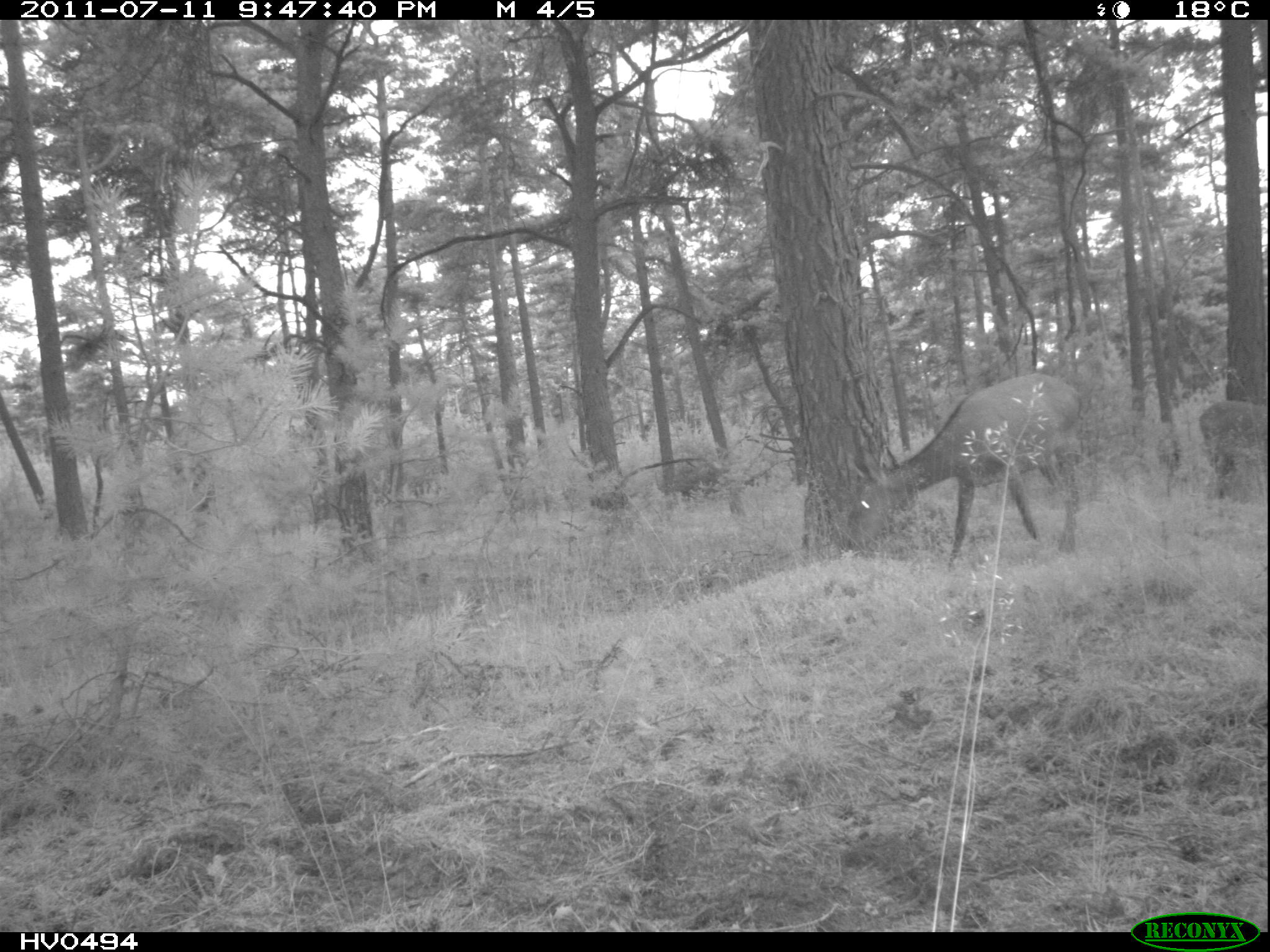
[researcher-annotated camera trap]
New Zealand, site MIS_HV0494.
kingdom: Animalia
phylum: Chordata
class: Mammalia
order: Artiodactyla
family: Cervidae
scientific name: Cervidae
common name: deer